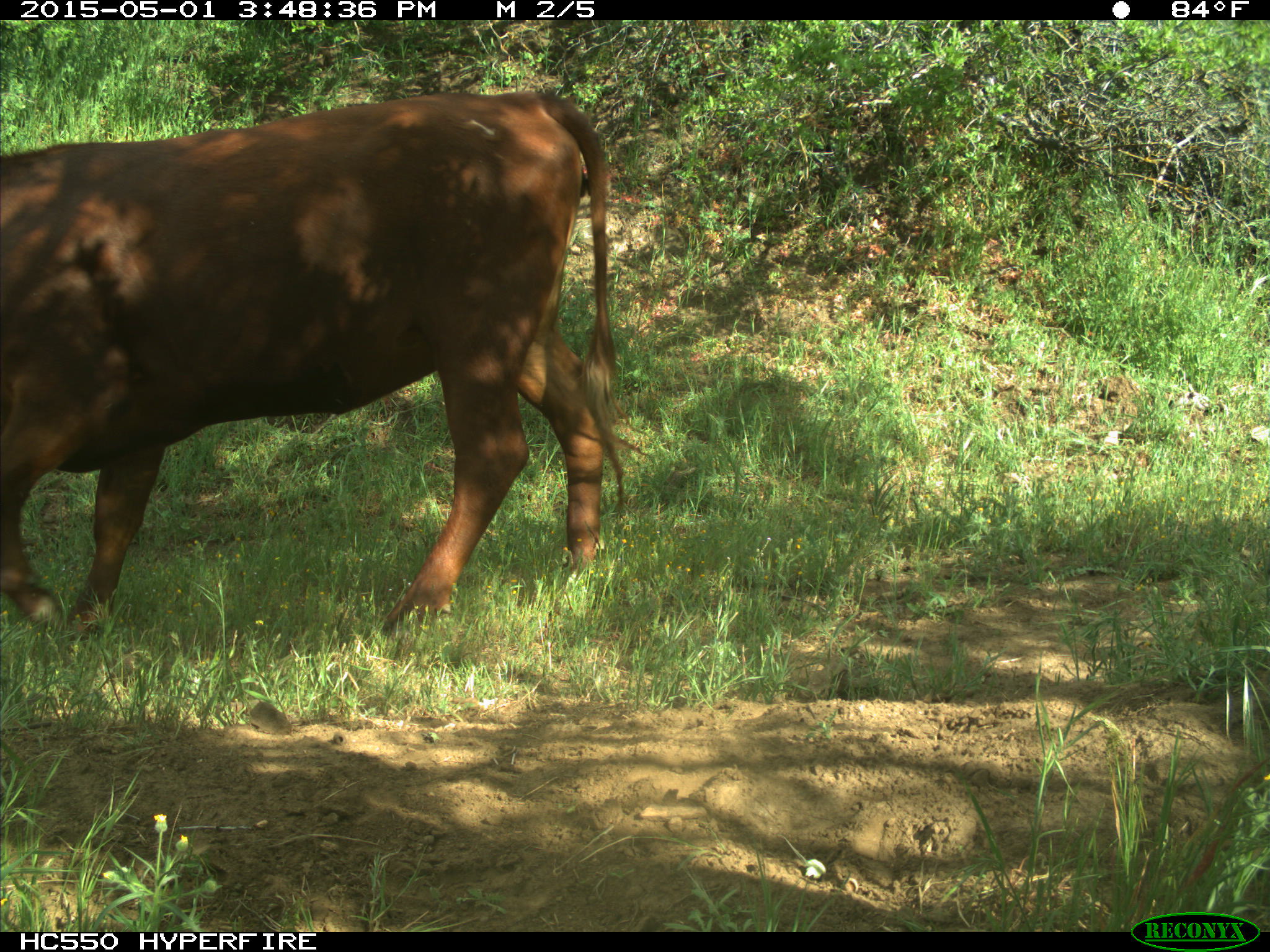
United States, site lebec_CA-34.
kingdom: Animalia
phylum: Chordata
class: Mammalia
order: Artiodactyla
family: Bovidae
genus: Bos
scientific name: Bos taurus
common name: domestic cow